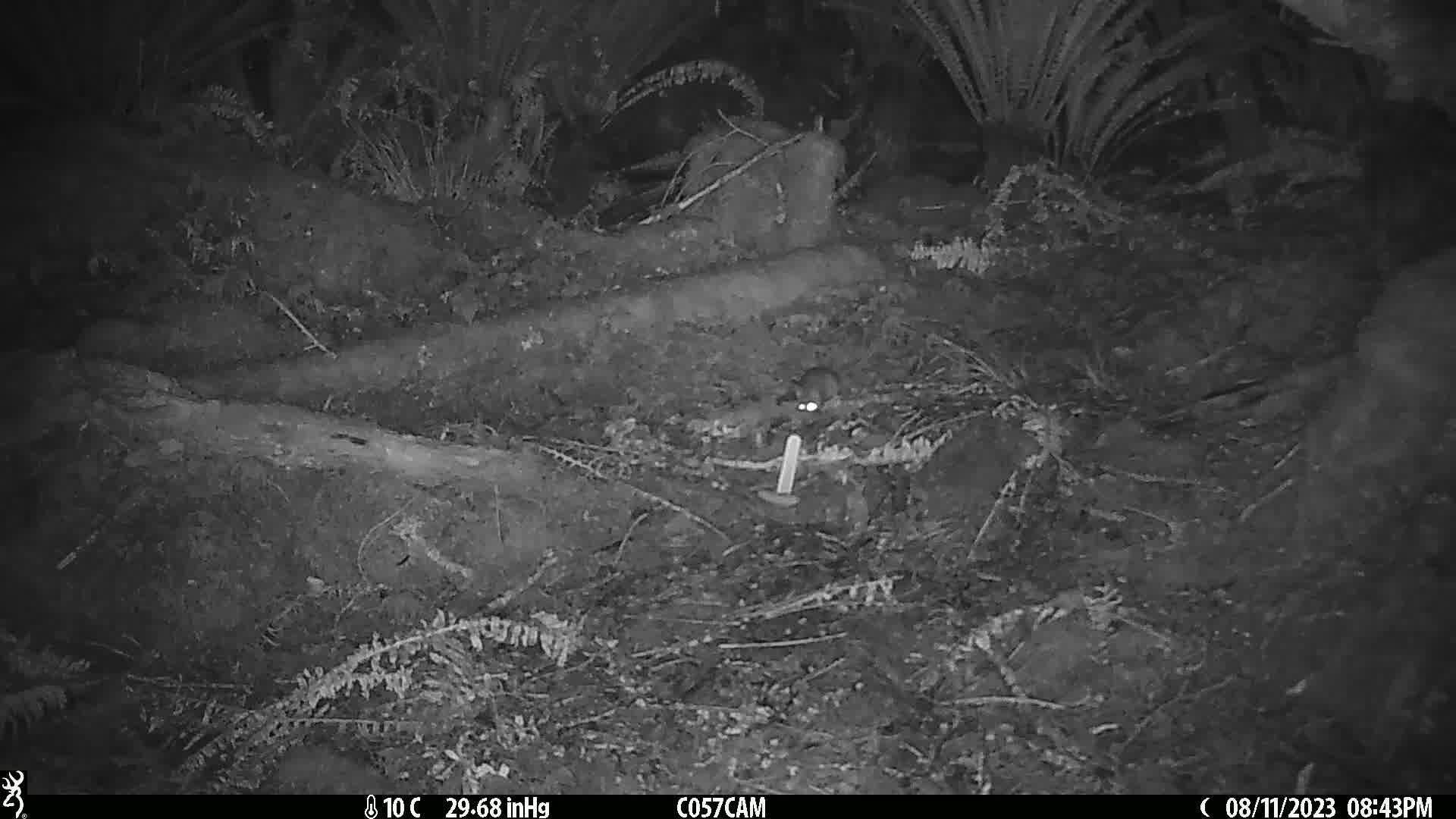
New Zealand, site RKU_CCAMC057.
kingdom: Animalia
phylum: Chordata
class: Mammalia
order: Rodentia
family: Muridae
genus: Rattus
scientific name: Rattus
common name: rat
Rat (Rattus).